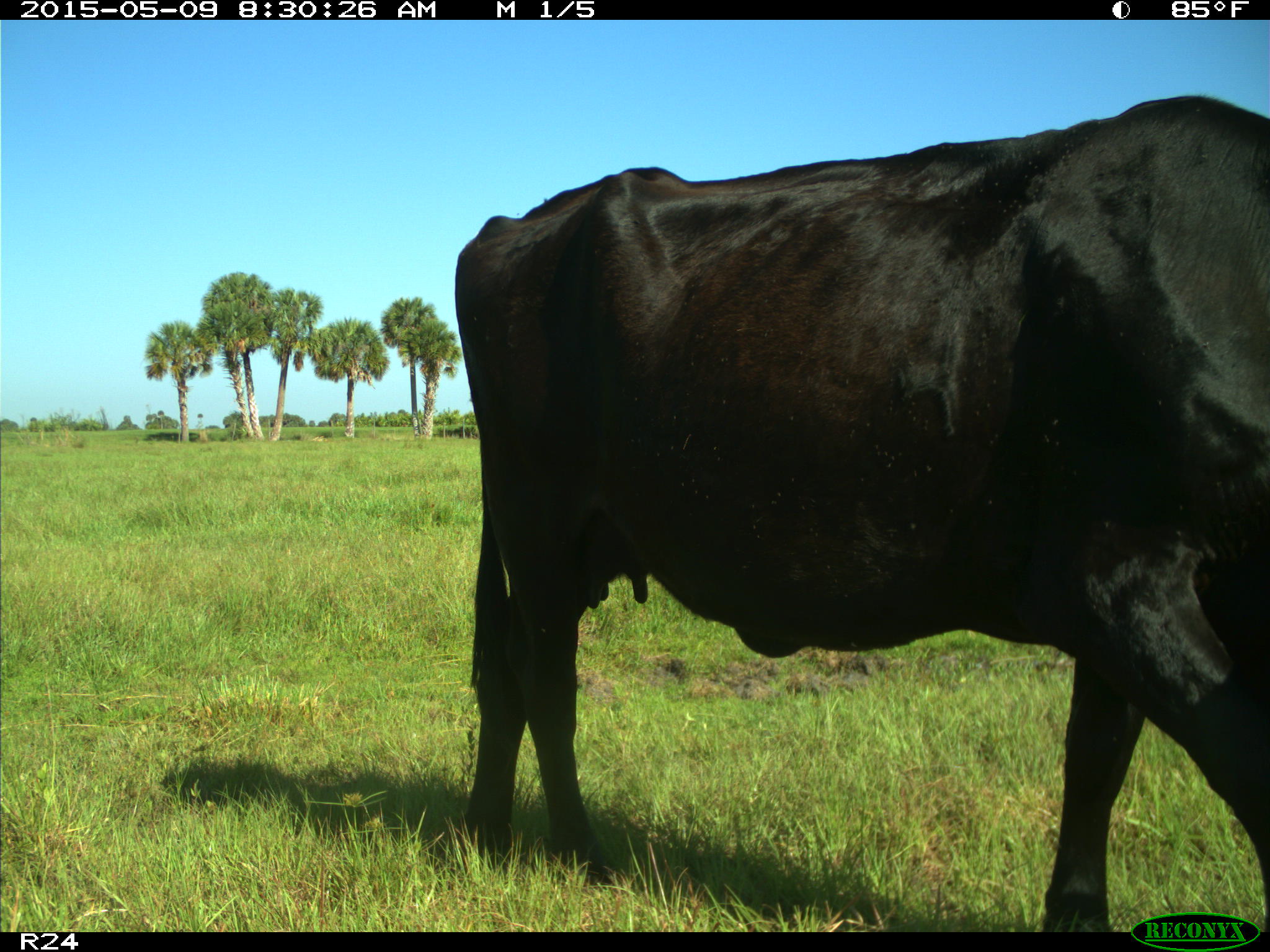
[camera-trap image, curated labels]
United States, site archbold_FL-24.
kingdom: Animalia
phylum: Chordata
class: Mammalia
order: Artiodactyla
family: Bovidae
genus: Bos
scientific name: Bos taurus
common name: domestic cow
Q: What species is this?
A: Bos taurus (domestic cow).